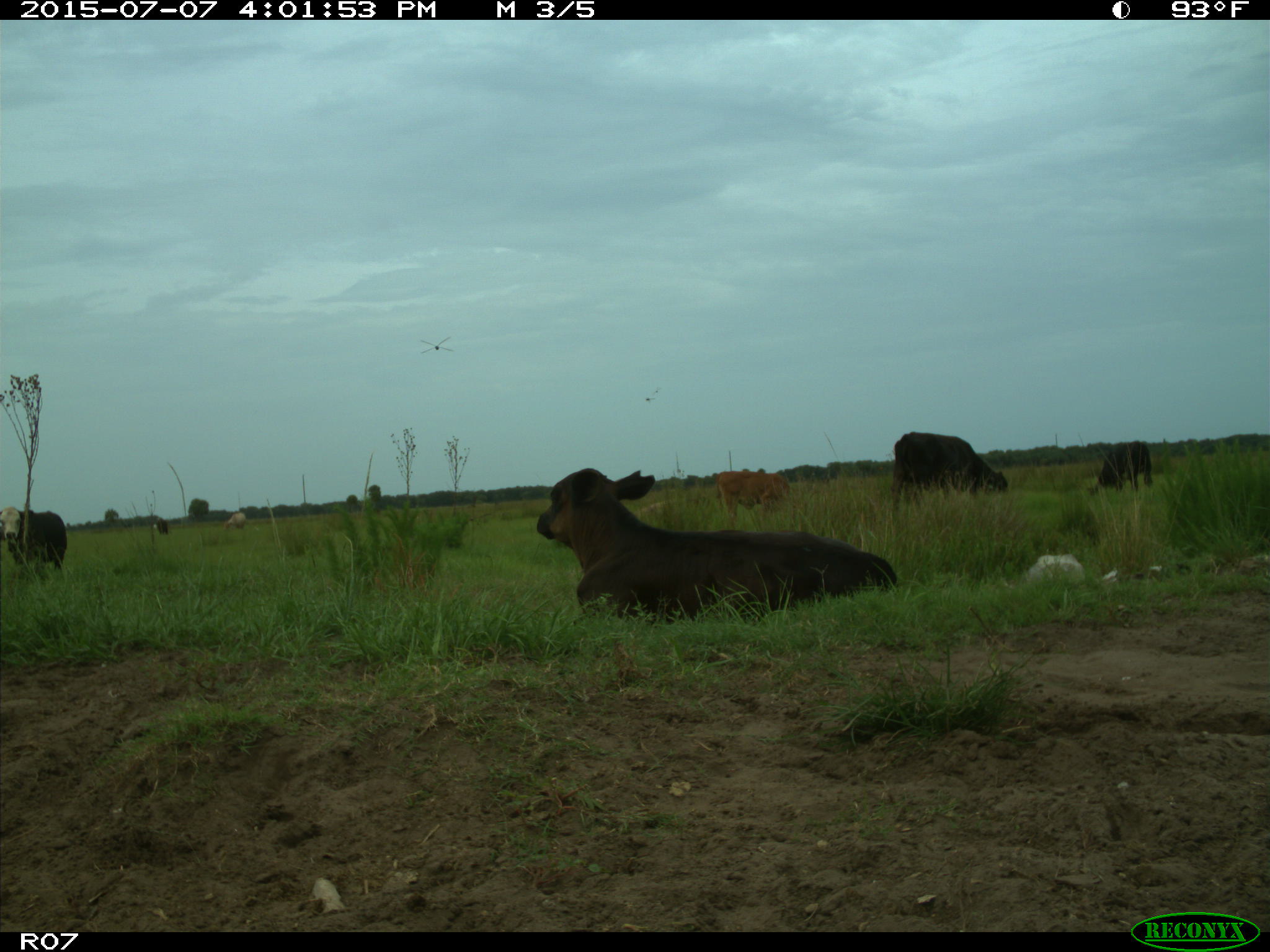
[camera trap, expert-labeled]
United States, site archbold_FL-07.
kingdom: Animalia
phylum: Chordata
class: Mammalia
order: Artiodactyla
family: Bovidae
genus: Bos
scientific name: Bos taurus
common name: domestic cow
Bos taurus (domestic cow).